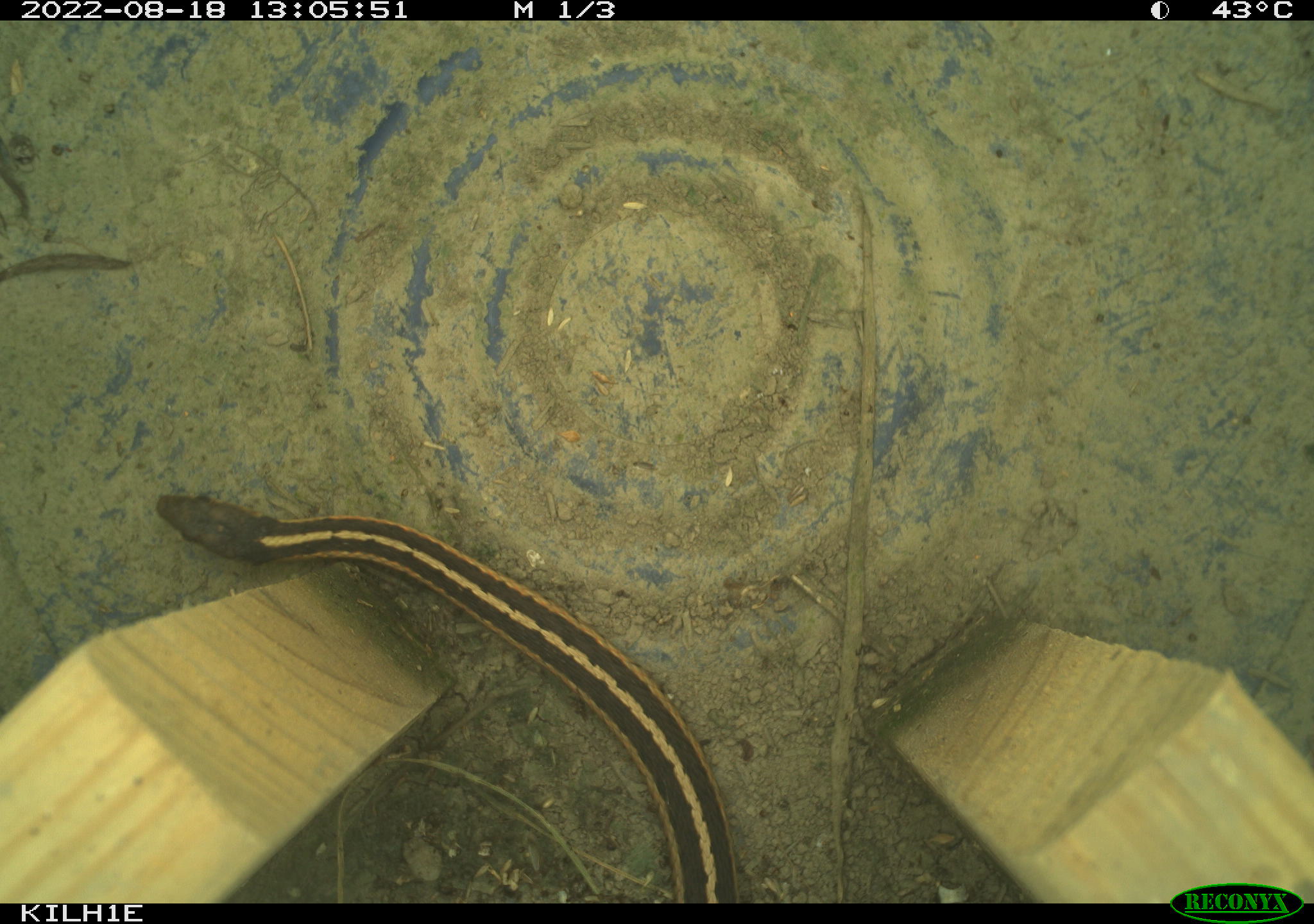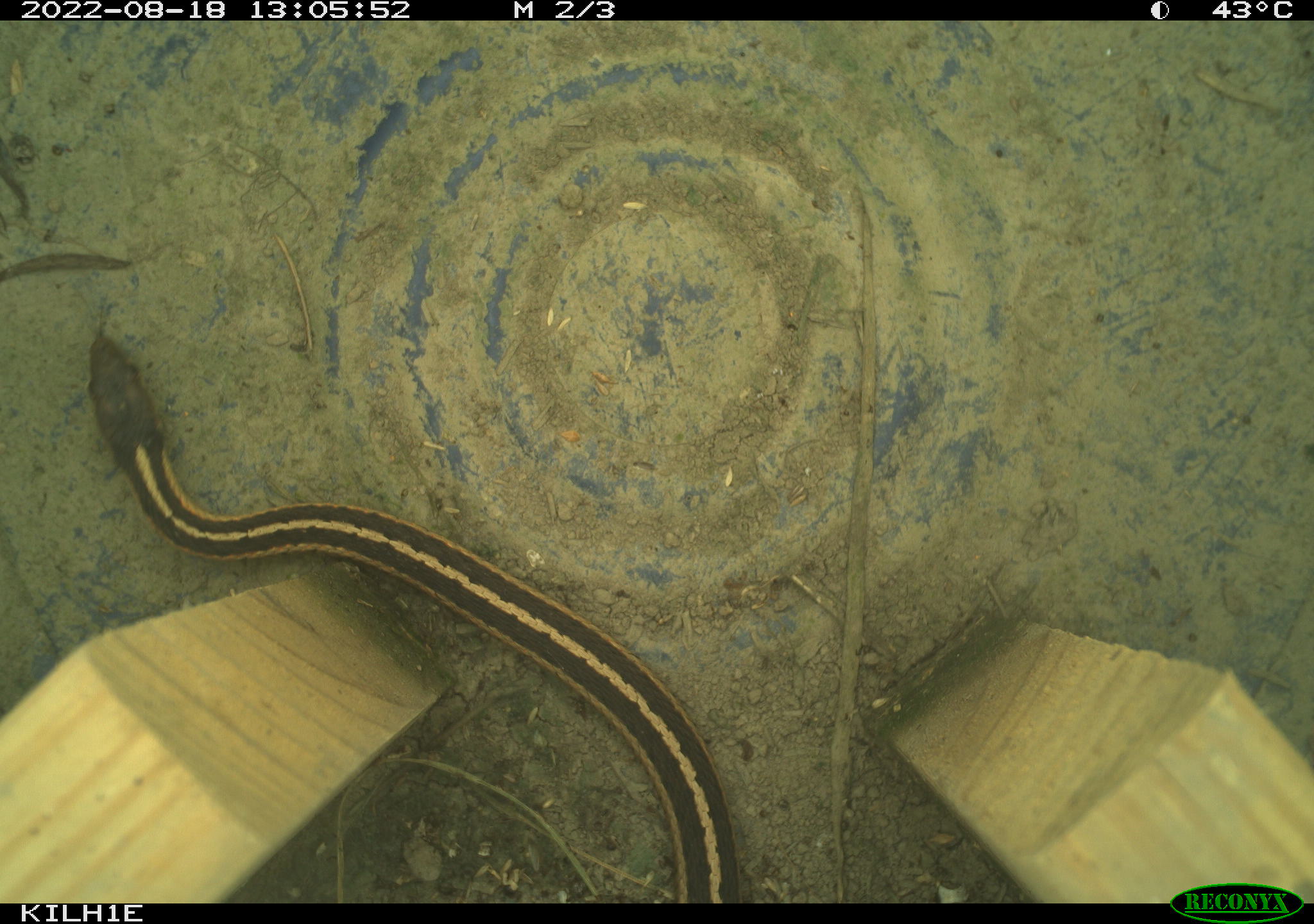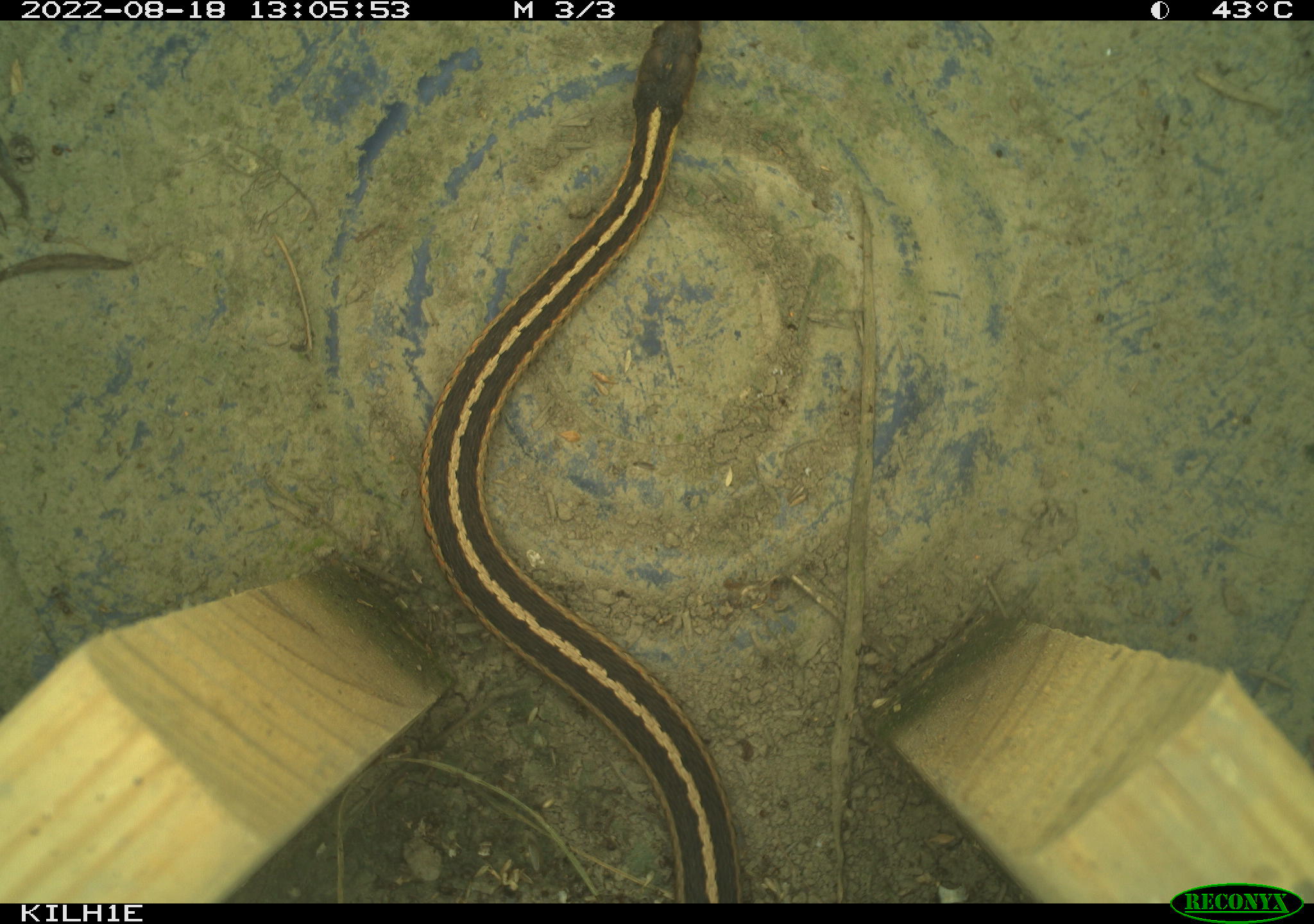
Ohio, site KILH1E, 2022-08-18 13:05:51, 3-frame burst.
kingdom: Animalia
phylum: Chordata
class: Reptilia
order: Squamata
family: Colubridae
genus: Thamnophis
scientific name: Thamnophis sirtalis sirtalis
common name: eastern gartersnake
Eastern gartersnake (Thamnophis sirtalis sirtalis).